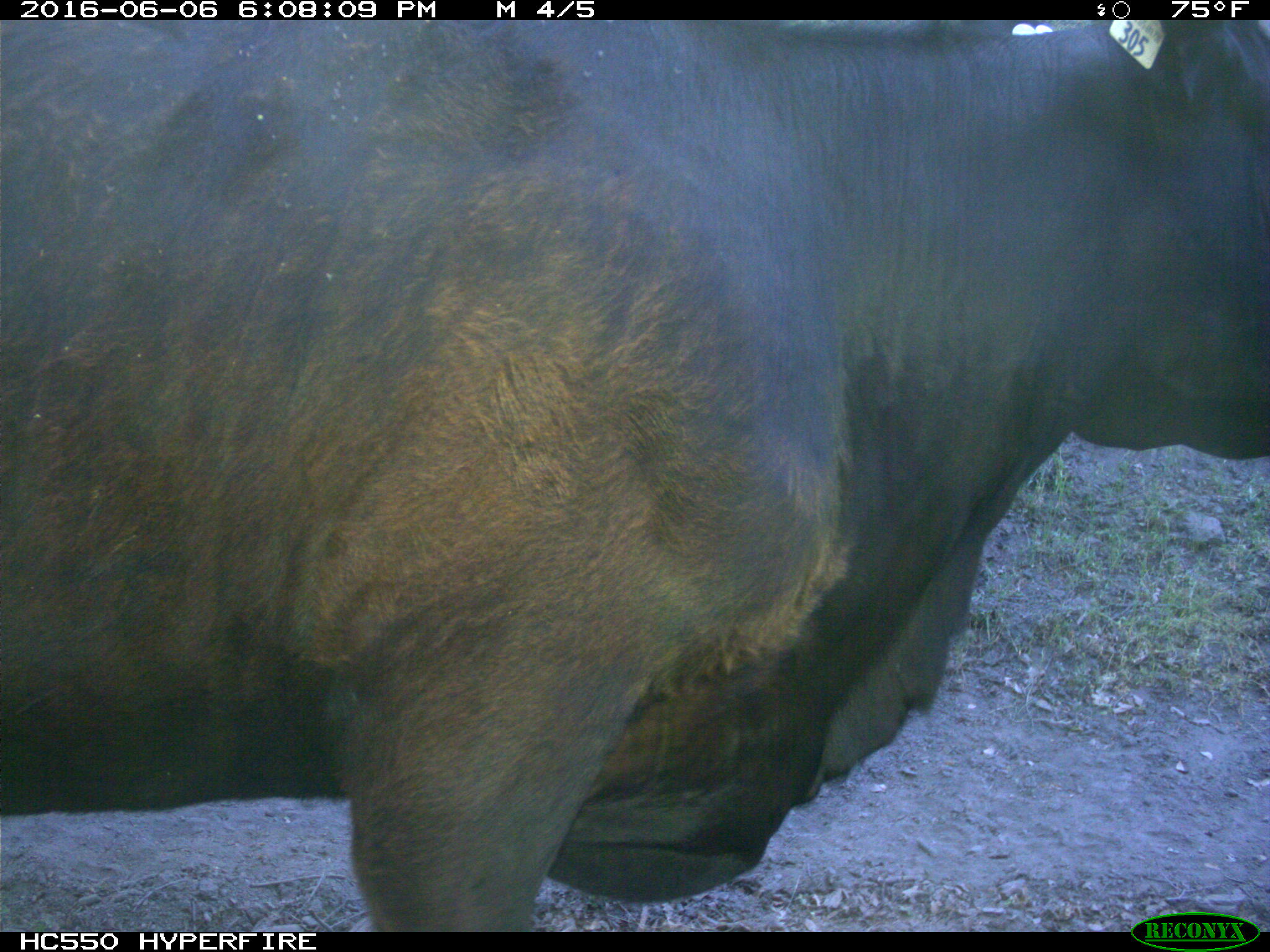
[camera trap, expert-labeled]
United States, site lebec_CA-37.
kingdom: Animalia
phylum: Chordata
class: Mammalia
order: Artiodactyla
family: Bovidae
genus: Bos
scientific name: Bos taurus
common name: domestic cow